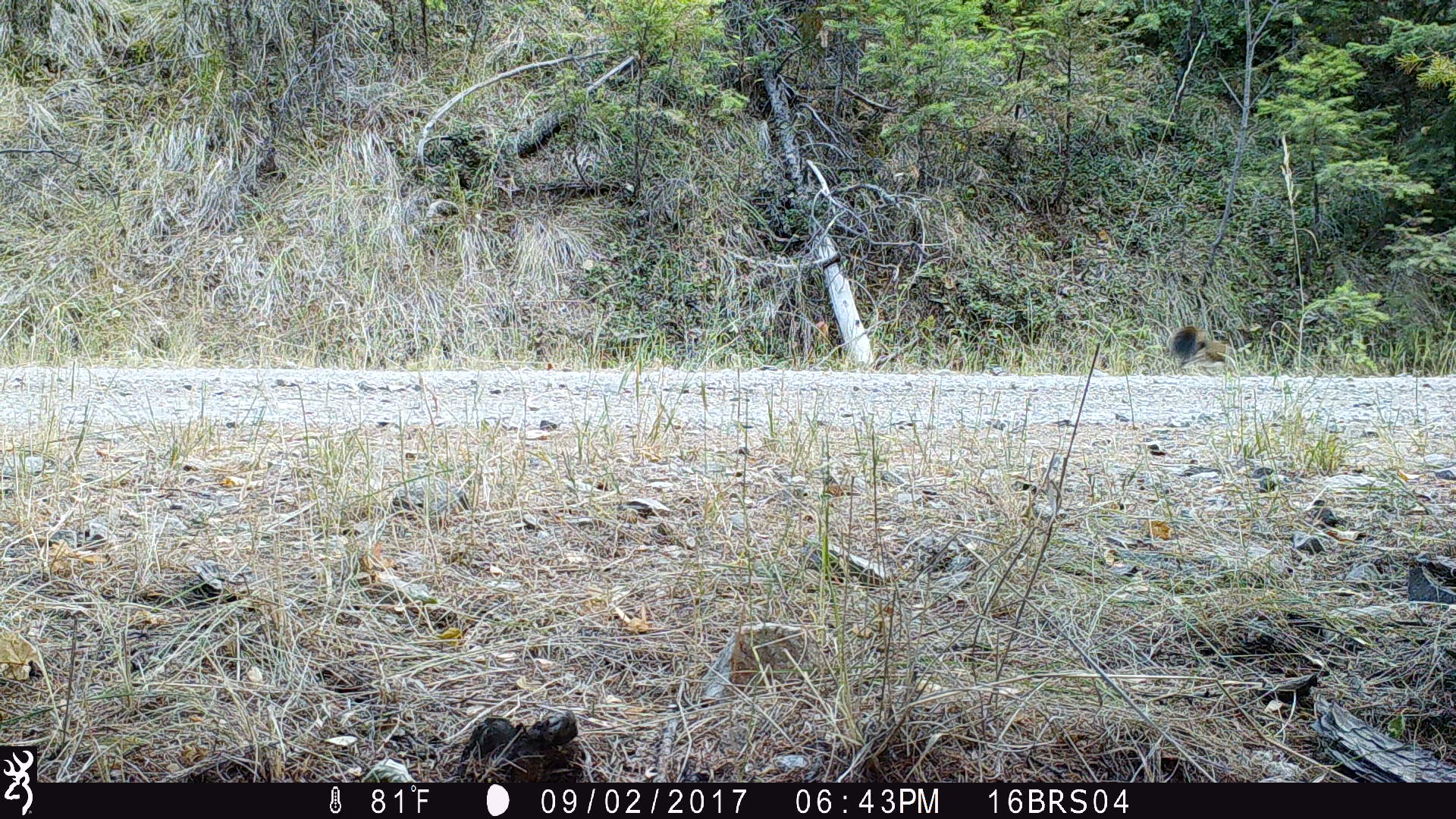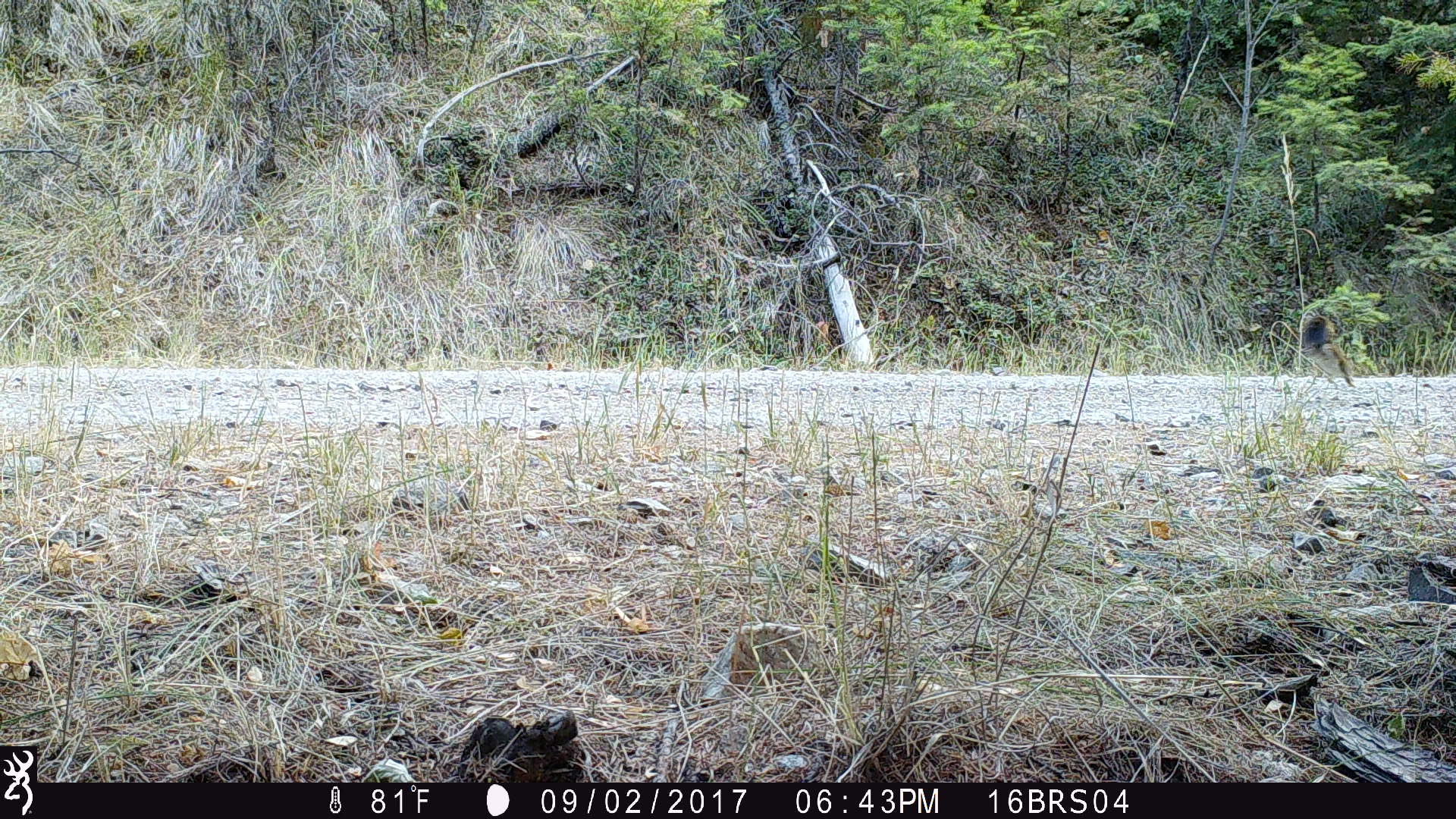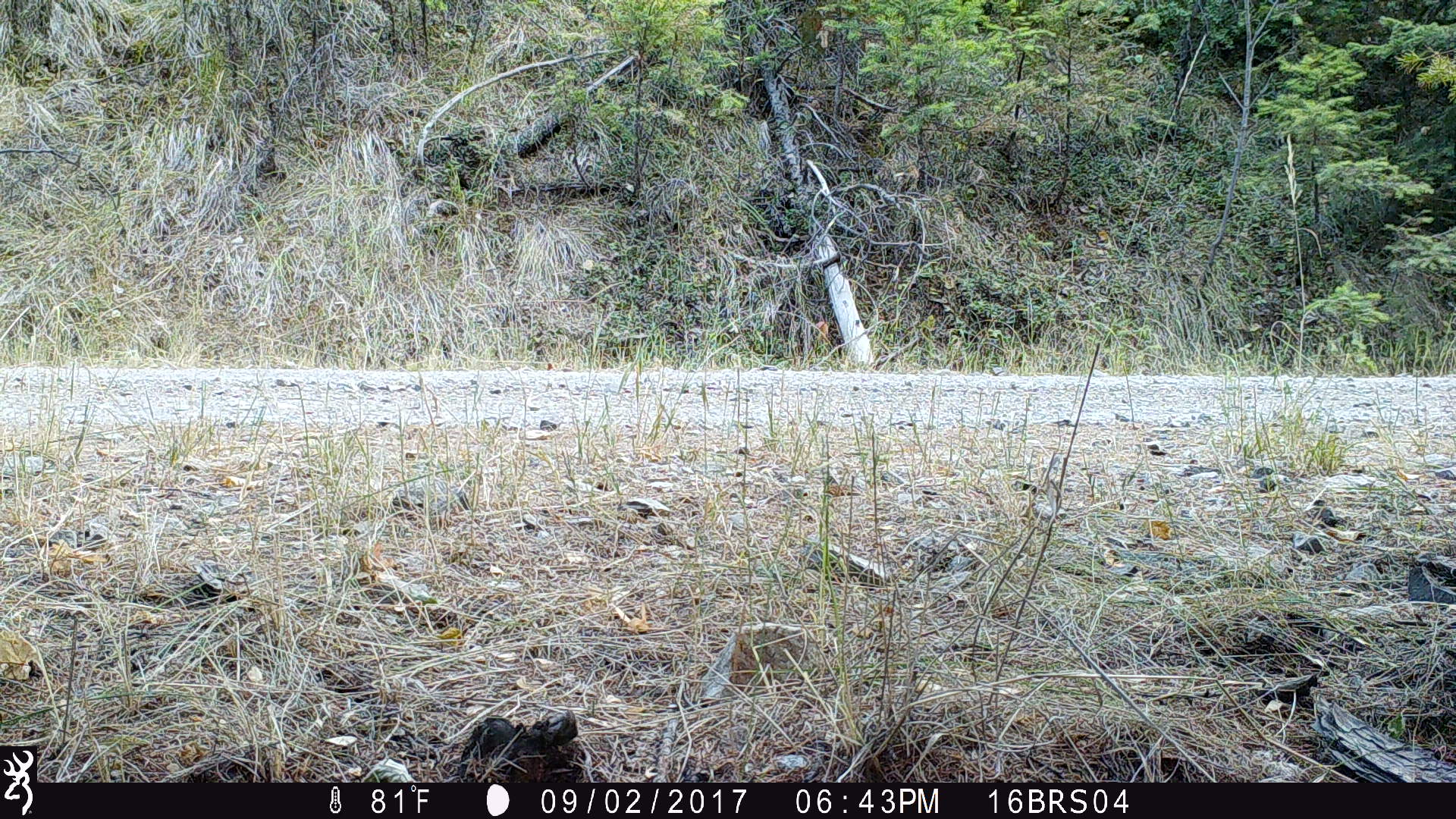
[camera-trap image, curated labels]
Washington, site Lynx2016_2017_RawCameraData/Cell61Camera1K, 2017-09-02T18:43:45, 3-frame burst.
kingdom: Animalia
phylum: Chordata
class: Mammalia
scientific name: Mammalia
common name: small mammal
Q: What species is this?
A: Small mammal (Mammalia).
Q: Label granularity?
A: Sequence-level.